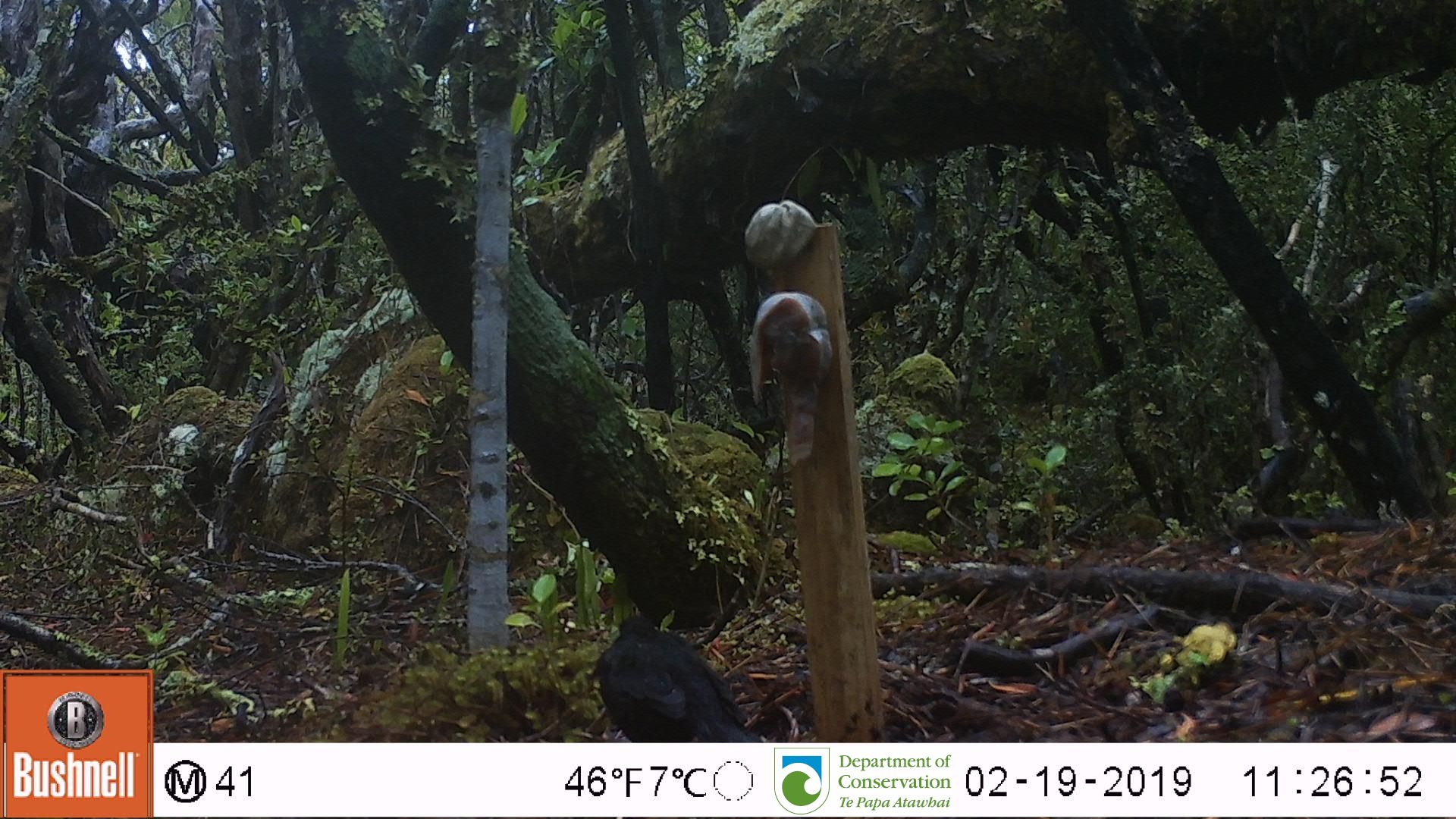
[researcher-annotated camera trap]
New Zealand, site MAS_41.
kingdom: Animalia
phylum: Chordata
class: Aves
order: Passeriformes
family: Turdidae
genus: Turdus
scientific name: Turdus merula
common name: eurasian blackbird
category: blackbird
Blackbird (eurasian blackbird) (Turdus merula).